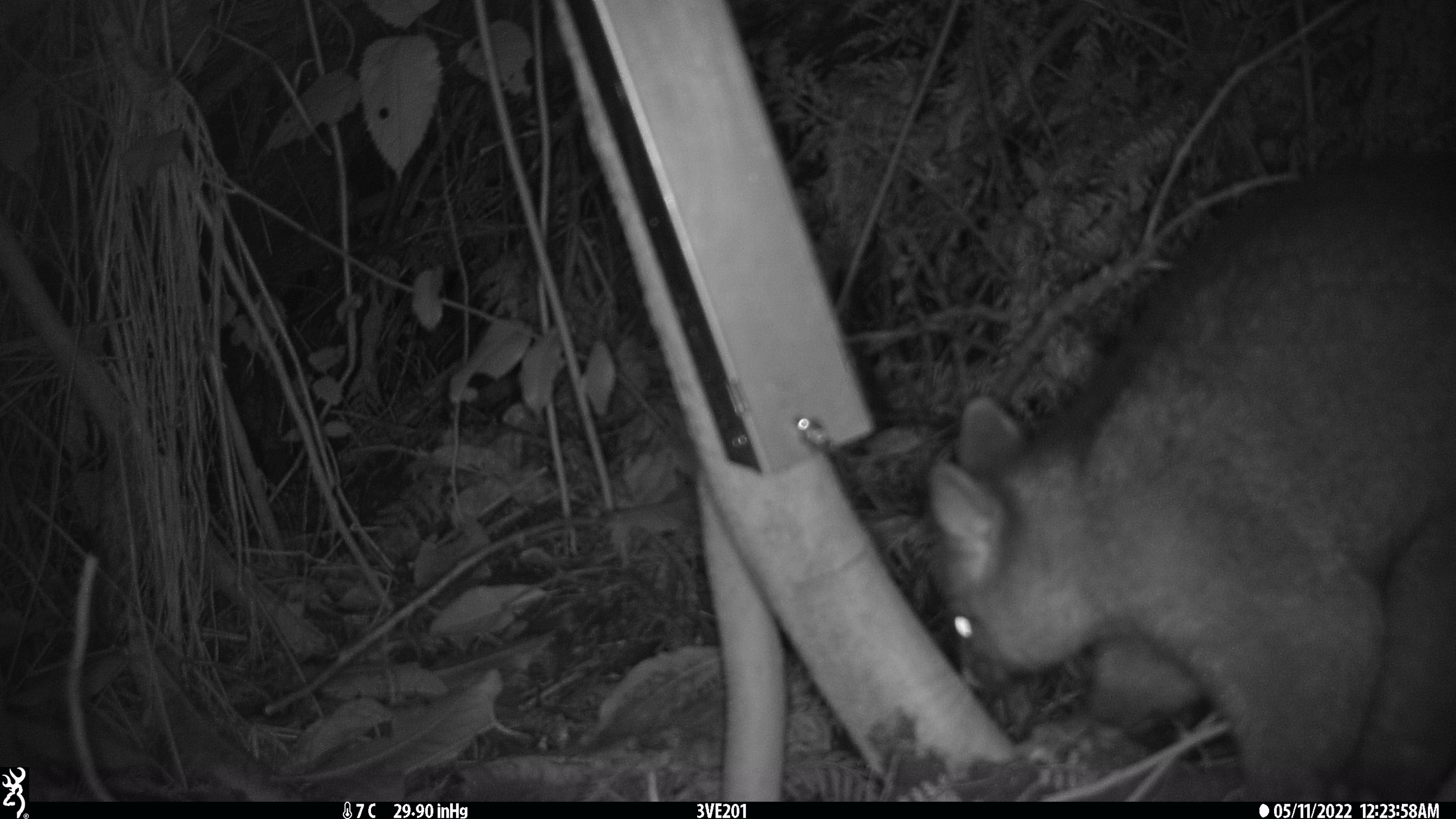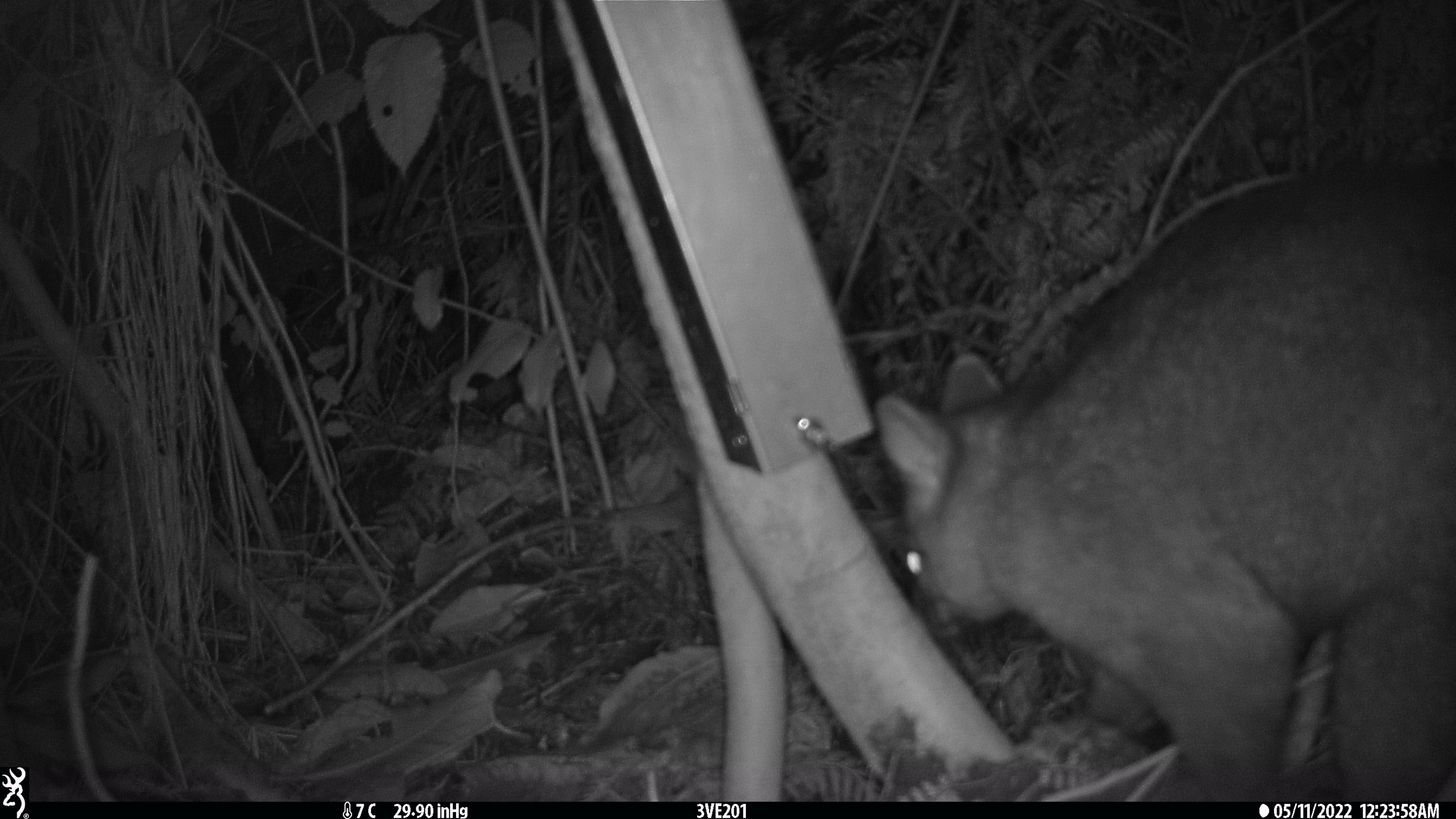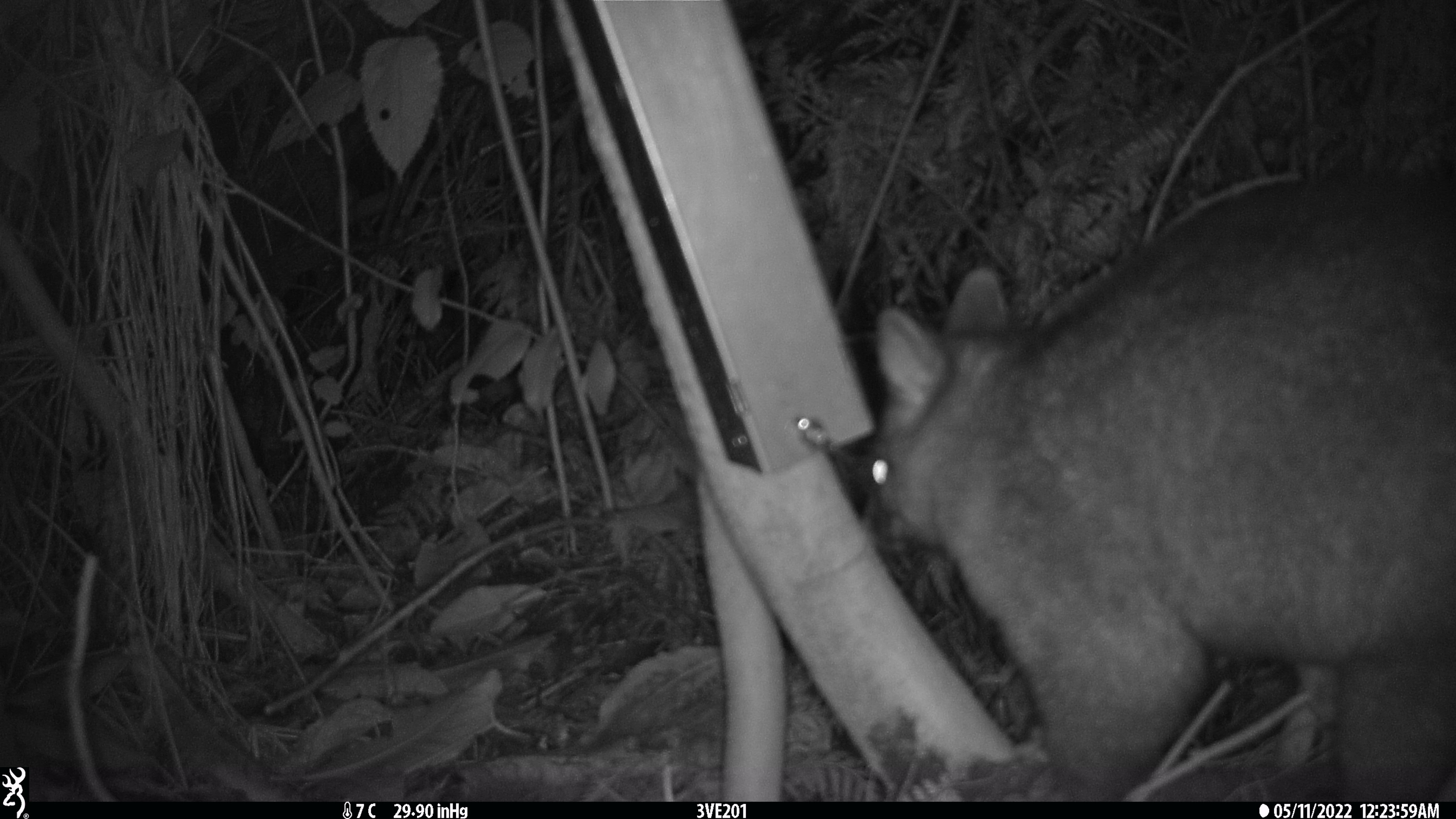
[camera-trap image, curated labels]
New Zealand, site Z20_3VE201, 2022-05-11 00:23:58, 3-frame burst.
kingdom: Animalia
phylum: Chordata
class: Mammalia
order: Diprotodontia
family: Phalangeridae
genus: Trichosurus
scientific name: Trichosurus vulpecula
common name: common brushtail possum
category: possum